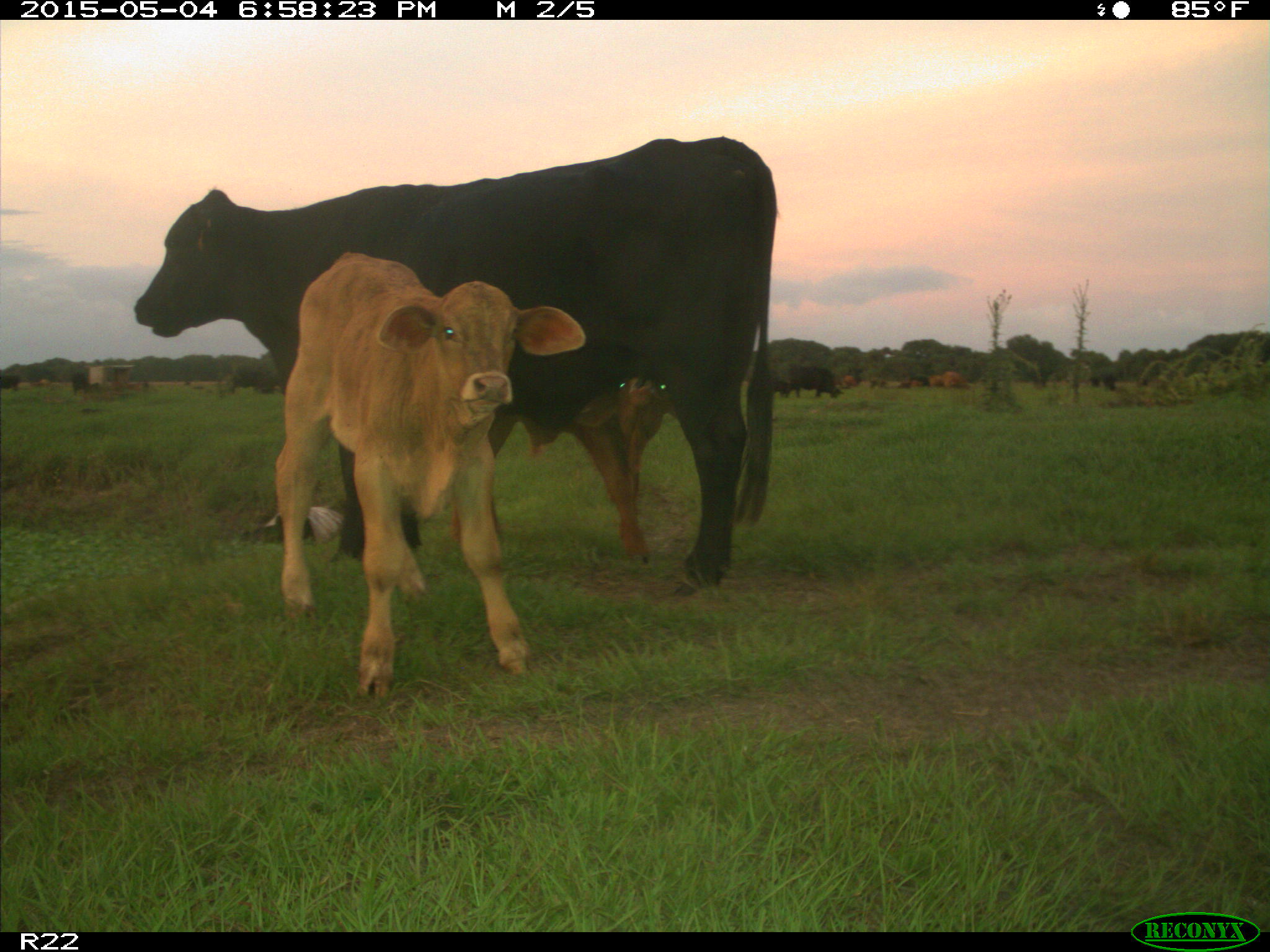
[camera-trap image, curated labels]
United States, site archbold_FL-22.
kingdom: Animalia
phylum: Chordata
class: Mammalia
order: Artiodactyla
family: Bovidae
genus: Bos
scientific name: Bos taurus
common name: domestic cow